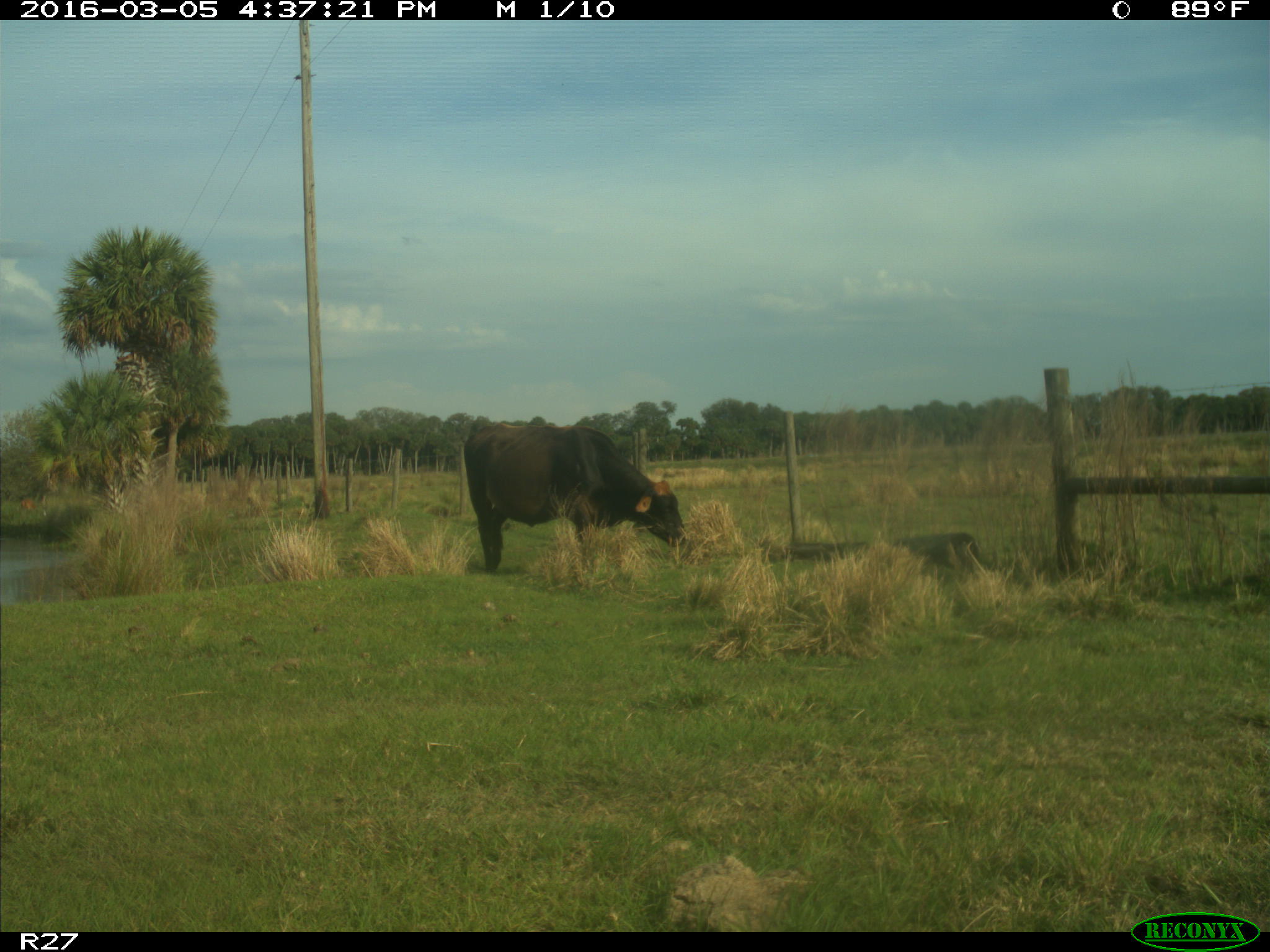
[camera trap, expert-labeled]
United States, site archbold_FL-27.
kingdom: Animalia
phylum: Chordata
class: Mammalia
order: Artiodactyla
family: Bovidae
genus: Bos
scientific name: Bos taurus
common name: domestic cow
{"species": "Bos taurus (domestic cow)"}